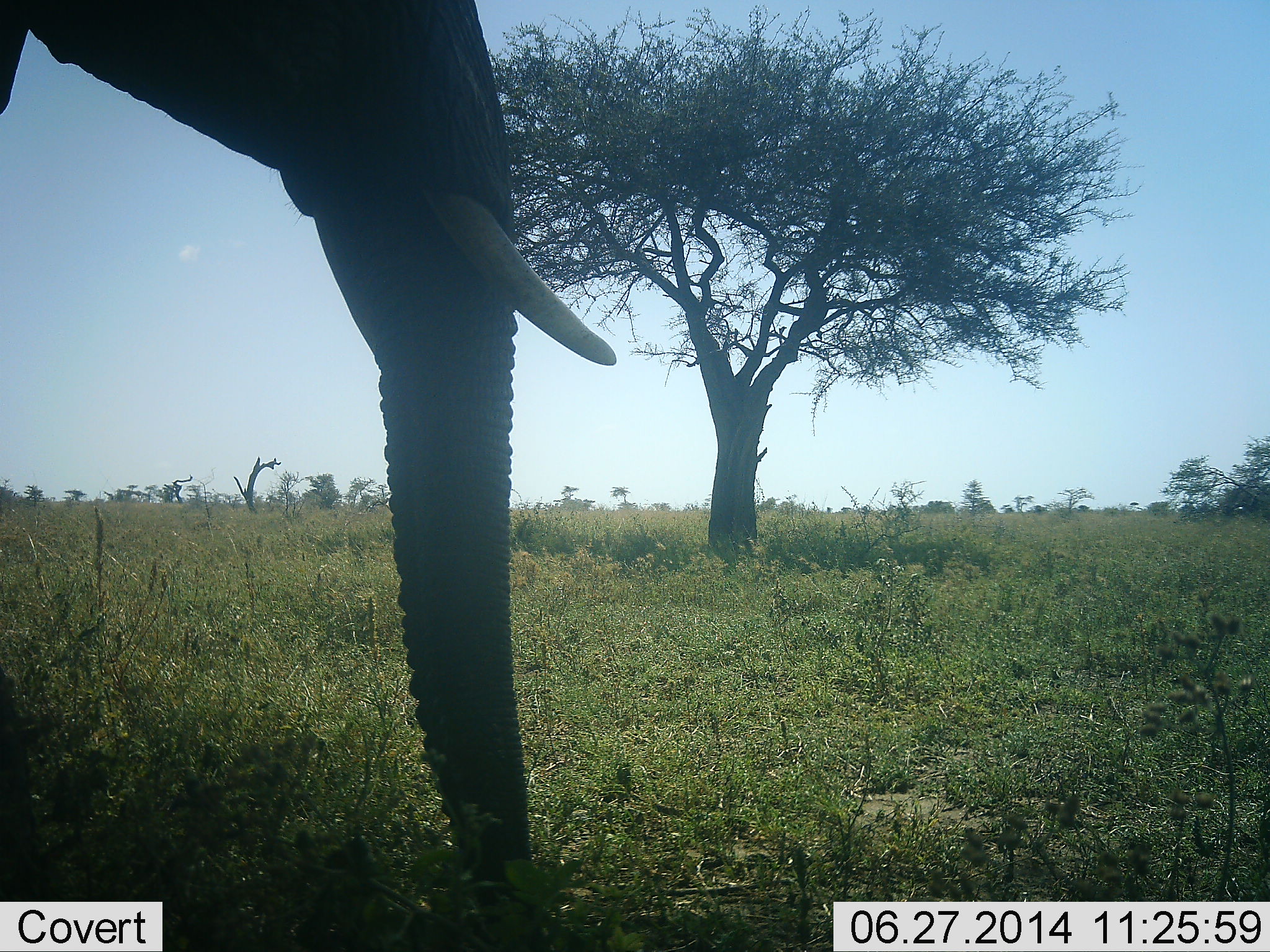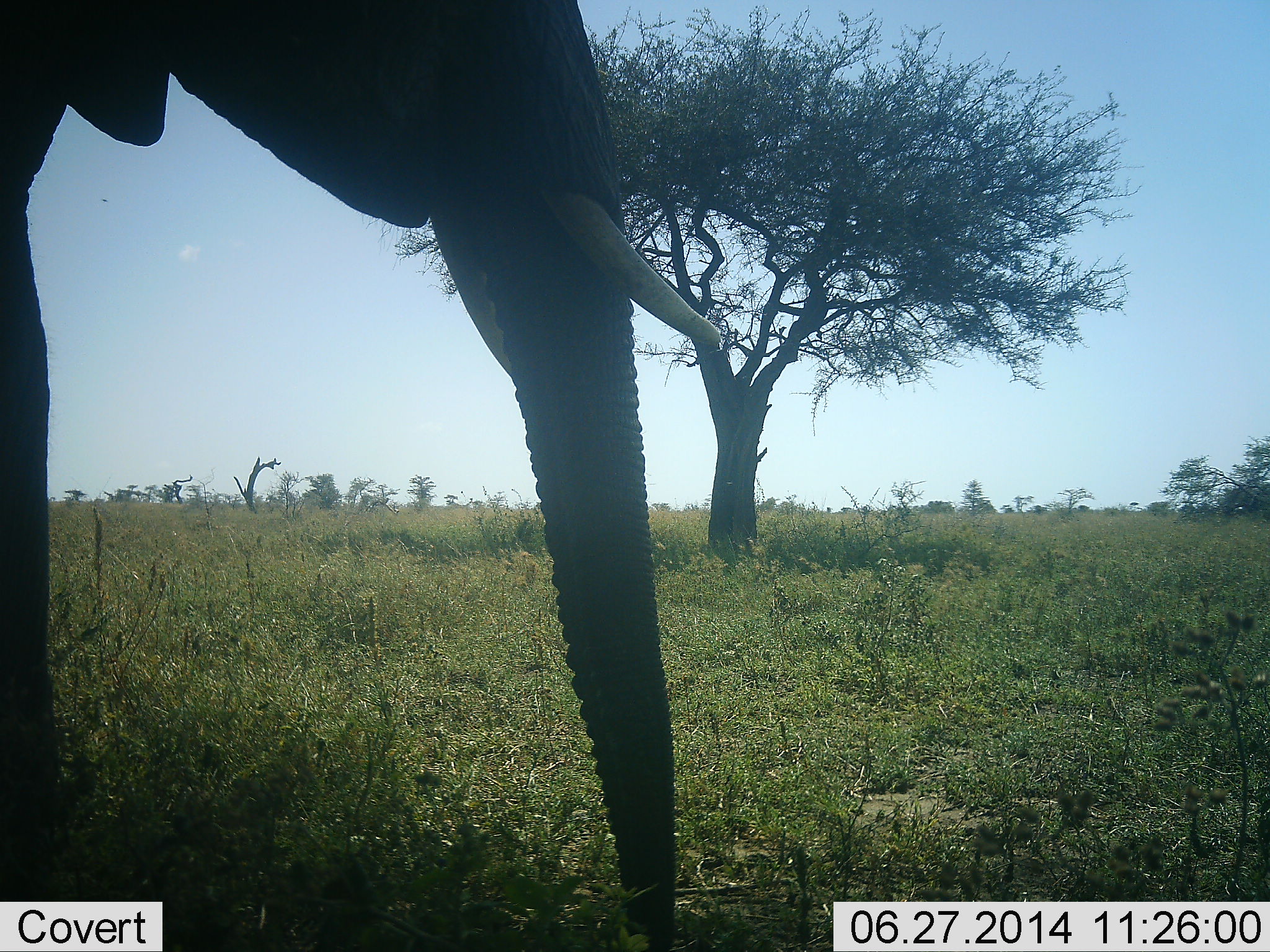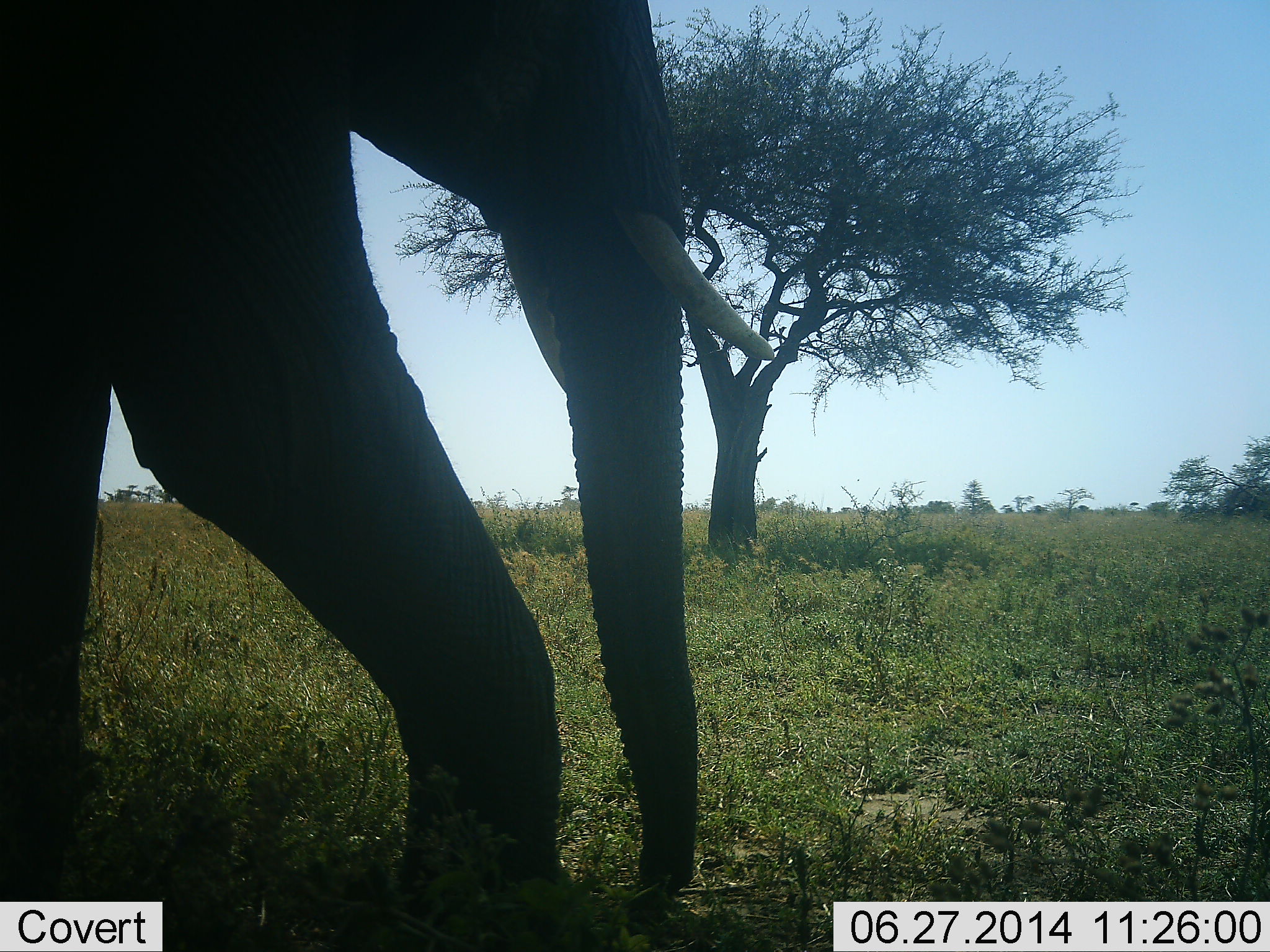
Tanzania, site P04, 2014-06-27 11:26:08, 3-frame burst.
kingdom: Animalia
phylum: Chordata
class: Mammalia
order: Proboscidea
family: Elephantidae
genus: Loxodonta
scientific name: Loxodonta africana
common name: african bush elephant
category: elephant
Elephant (african bush elephant) (Loxodonta africana), count 1. Behavior (volunteer vote fractions): standing 10%, resting 0%, moving 90%, interacting 0%. Young present (vote fraction): 0%. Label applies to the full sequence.